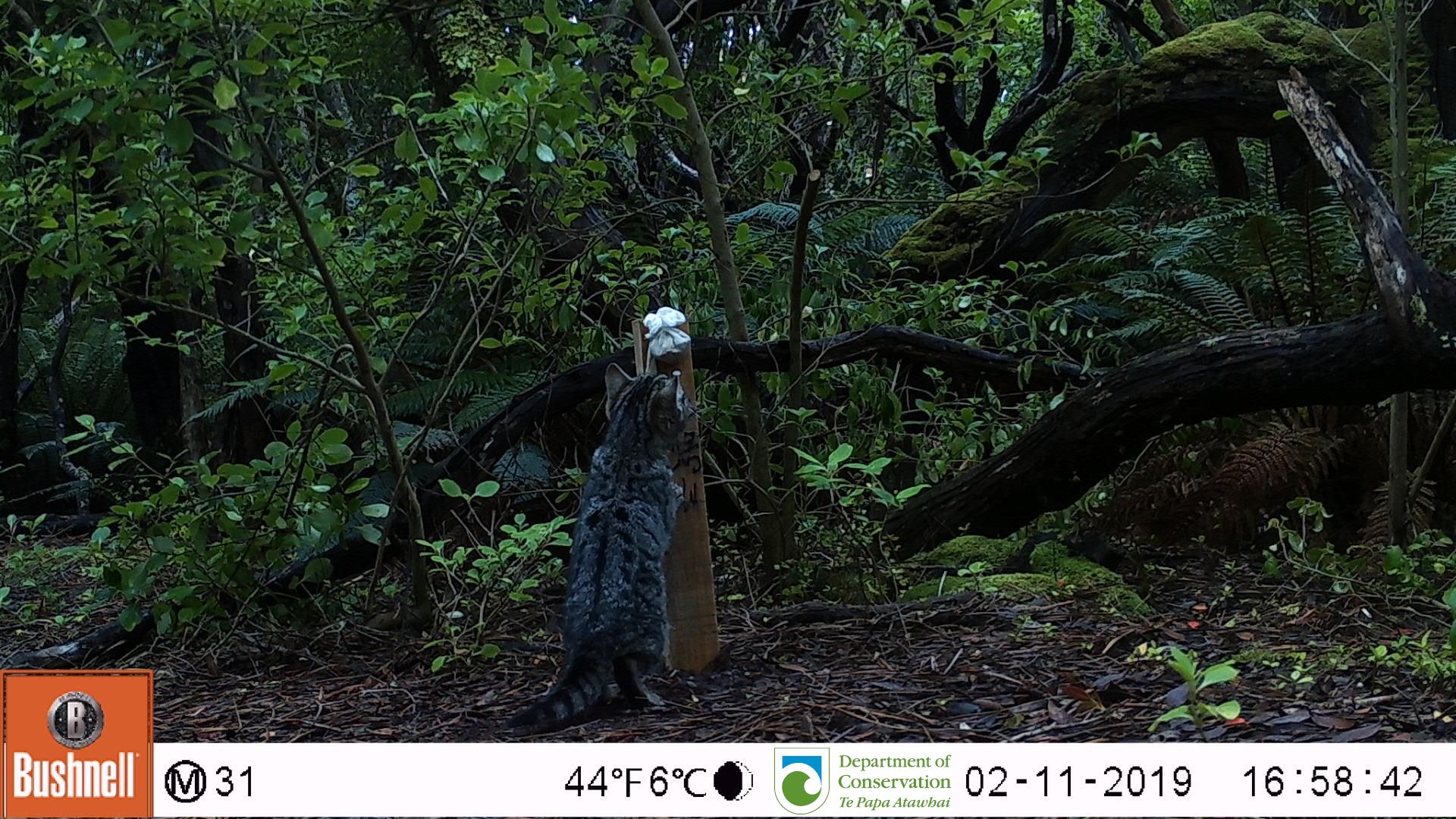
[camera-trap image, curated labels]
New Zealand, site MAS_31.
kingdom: Animalia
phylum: Chordata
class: Mammalia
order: Carnivora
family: Felidae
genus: Felis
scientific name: Felis catus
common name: domestic cat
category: cat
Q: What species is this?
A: Cat (domestic cat) (Felis catus).